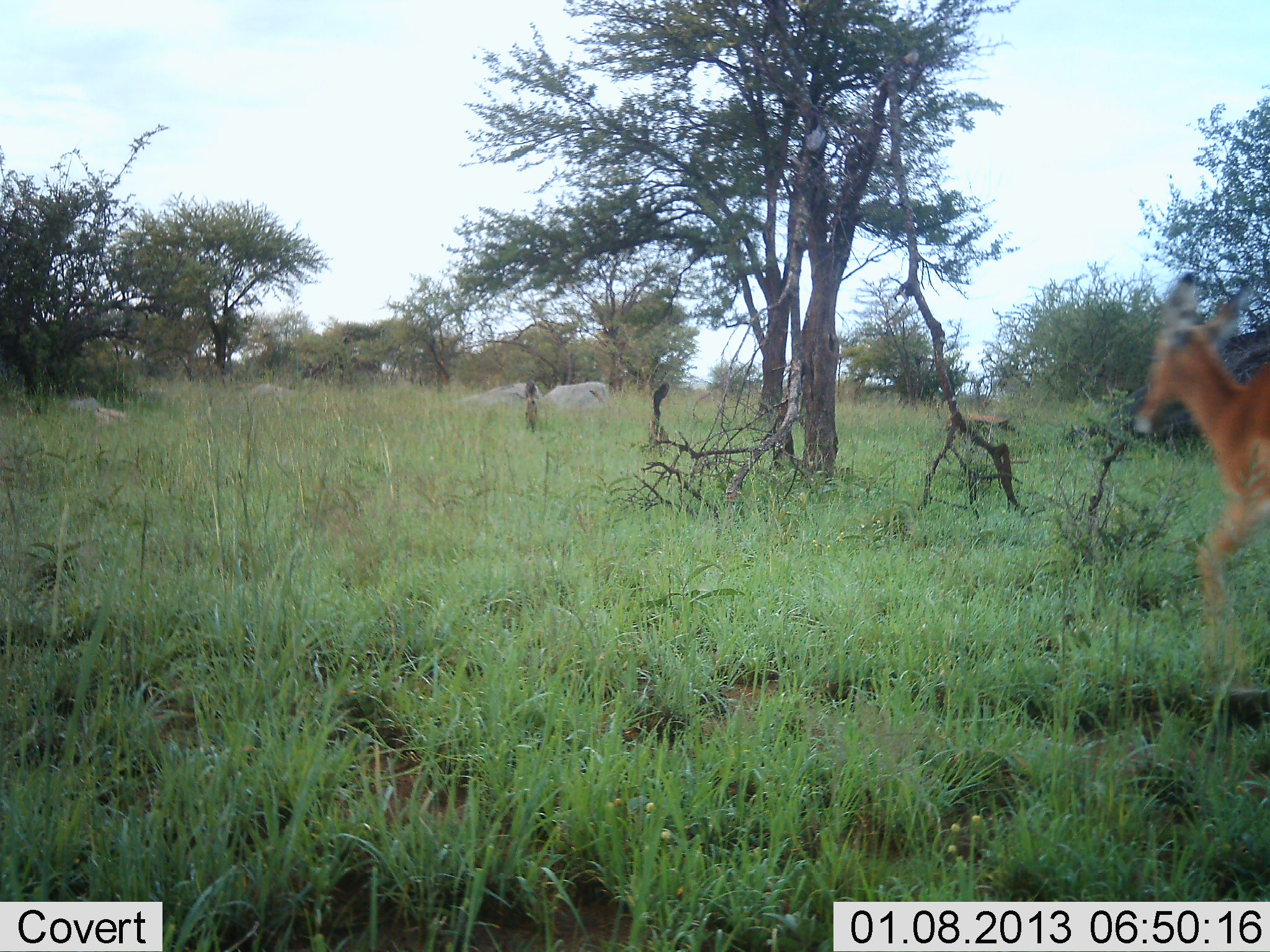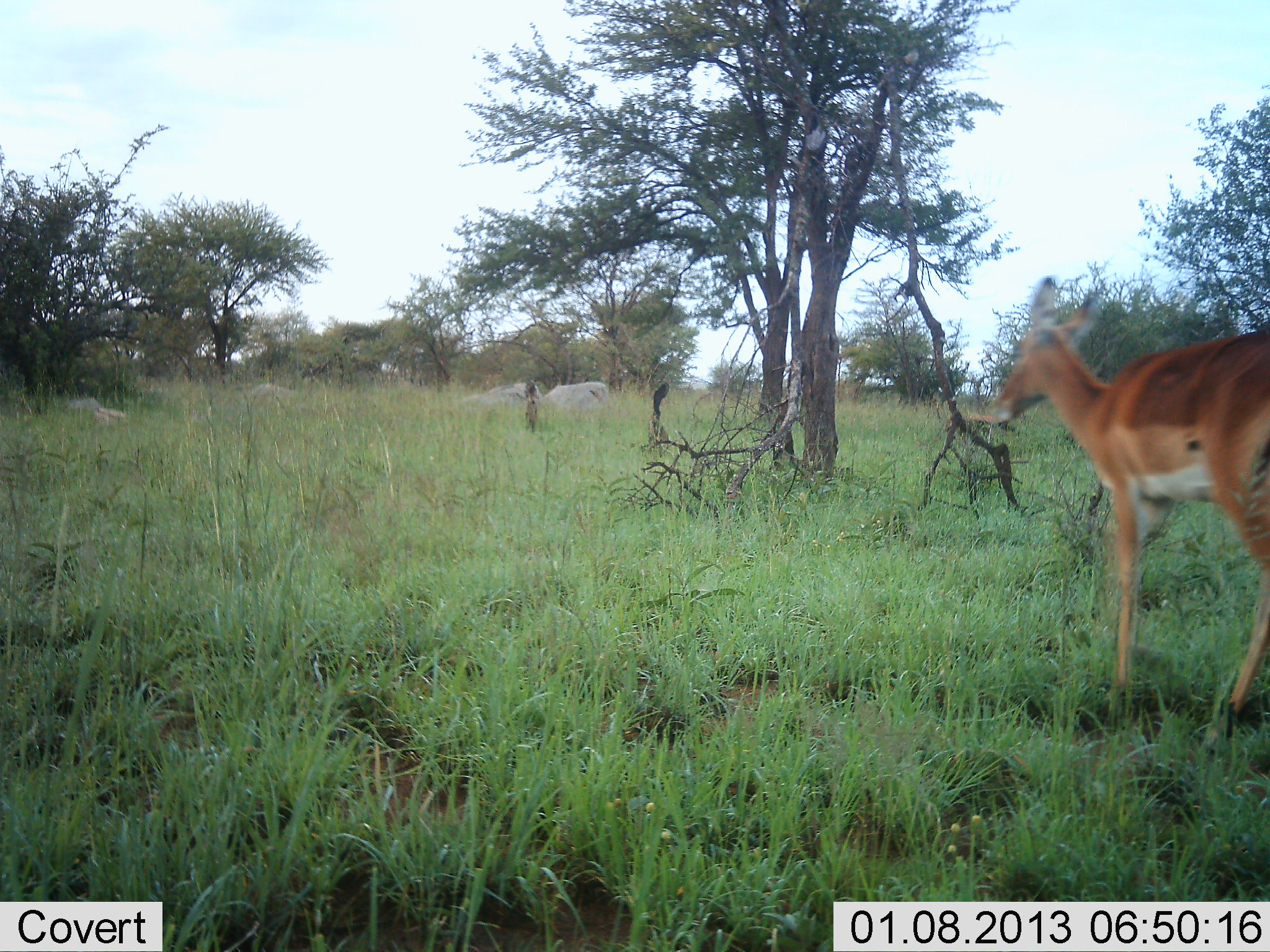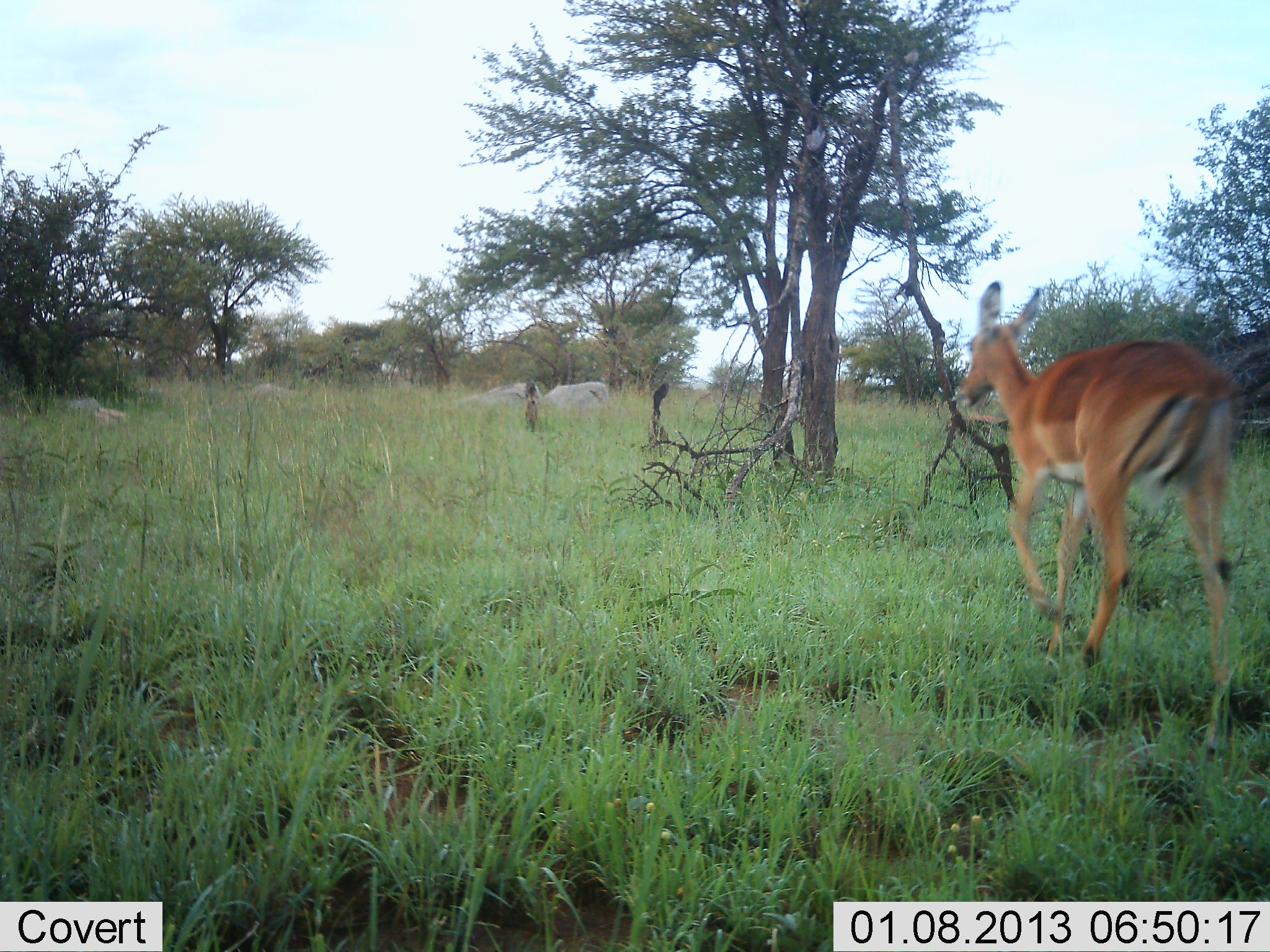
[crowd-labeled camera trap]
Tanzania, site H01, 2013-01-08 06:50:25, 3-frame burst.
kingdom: Animalia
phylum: Chordata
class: Mammalia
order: Artiodactyla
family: Bovidae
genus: Aepyceros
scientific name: Aepyceros melampus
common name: impala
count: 1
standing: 12%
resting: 0%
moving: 92%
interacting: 0%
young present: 4%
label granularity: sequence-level